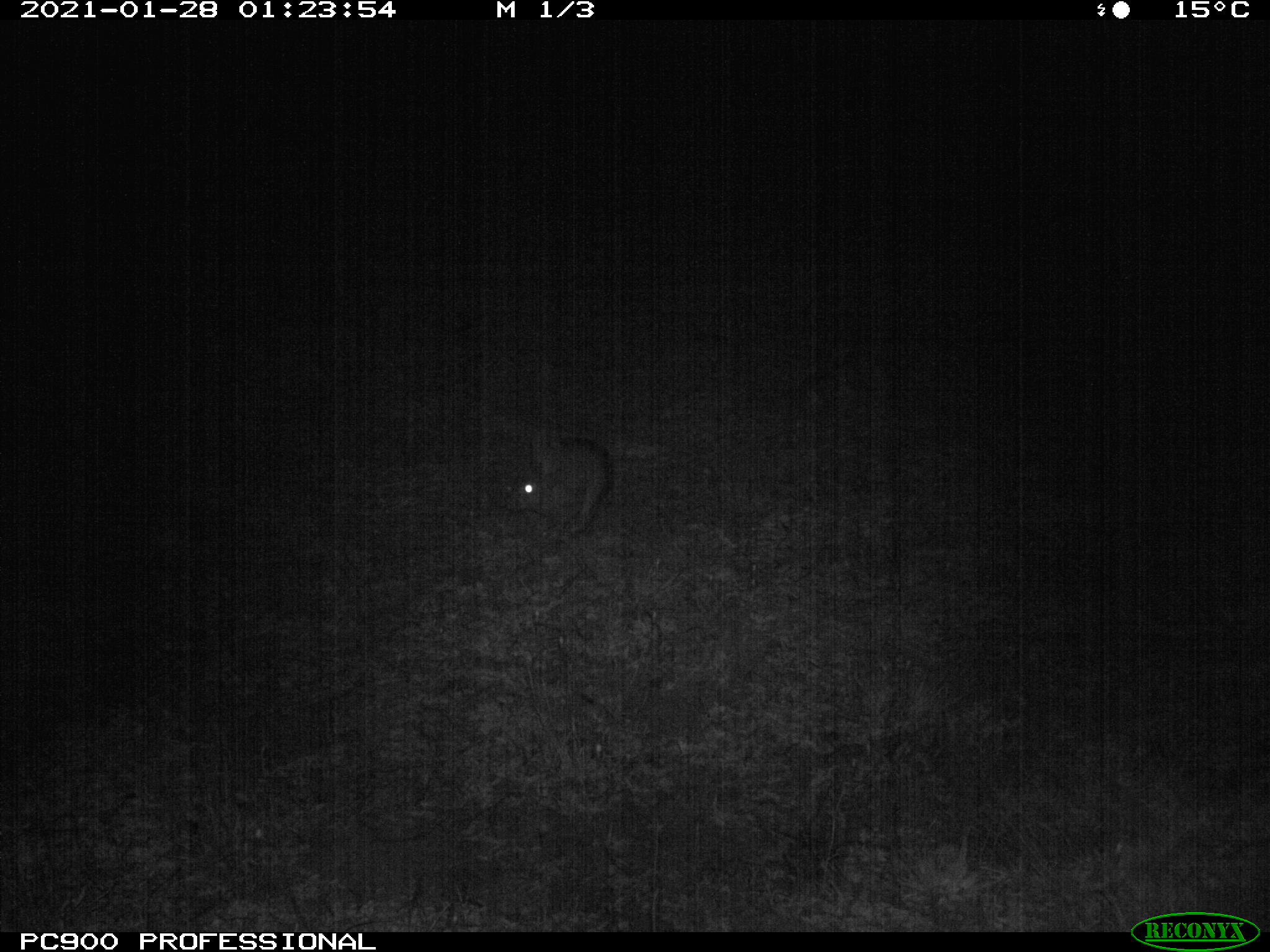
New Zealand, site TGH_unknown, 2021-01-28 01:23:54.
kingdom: Animalia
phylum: Chordata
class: Mammalia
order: Lagomorpha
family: Leporidae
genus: Oryctolagus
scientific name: Oryctolagus cuniculus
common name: european rabbit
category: rabbit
Rabbit (european rabbit) (Oryctolagus cuniculus).